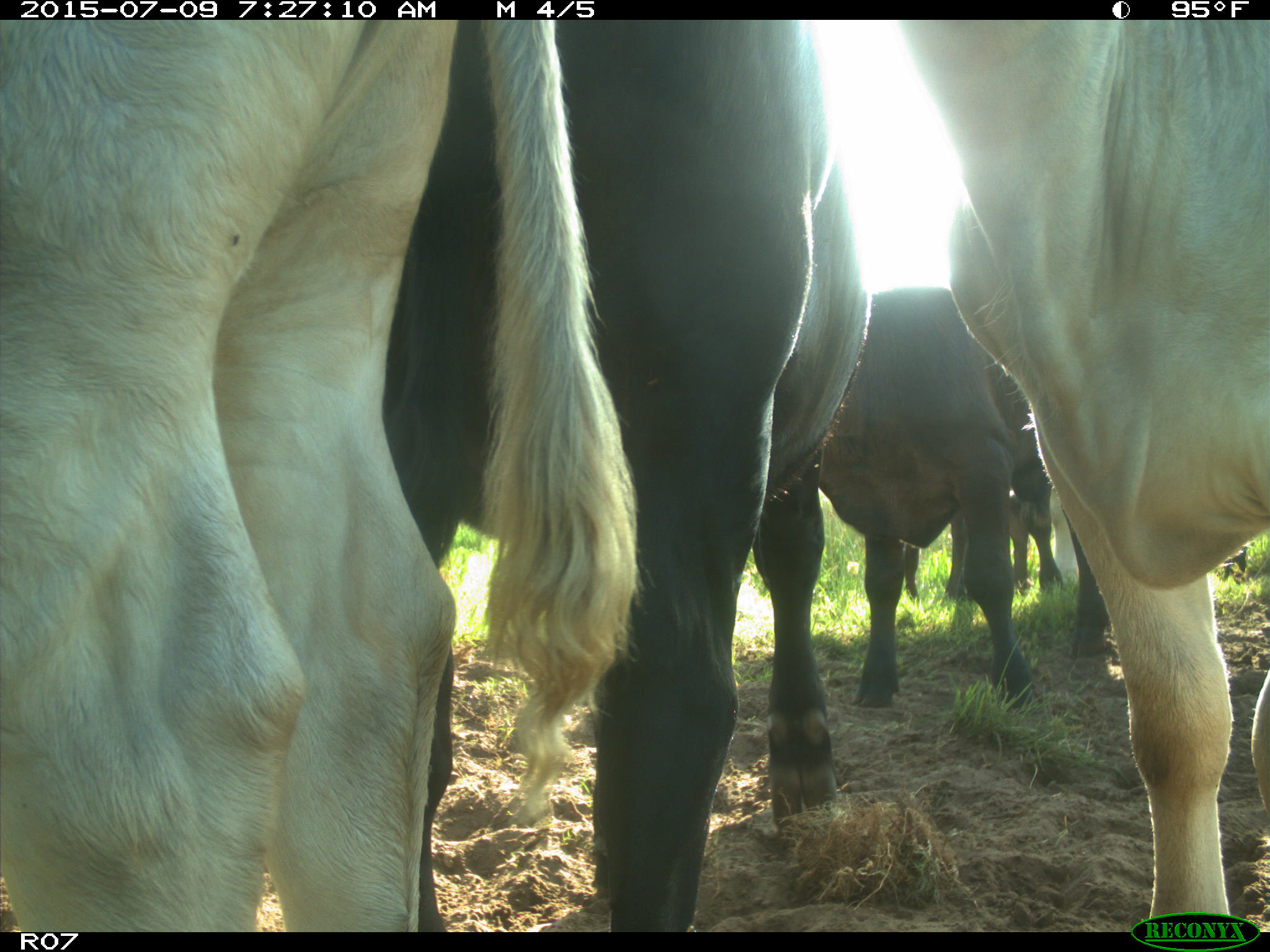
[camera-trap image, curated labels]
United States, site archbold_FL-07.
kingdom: Animalia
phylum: Chordata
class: Mammalia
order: Artiodactyla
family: Bovidae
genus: Bos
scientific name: Bos taurus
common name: domestic cow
Bos taurus (domestic cow).